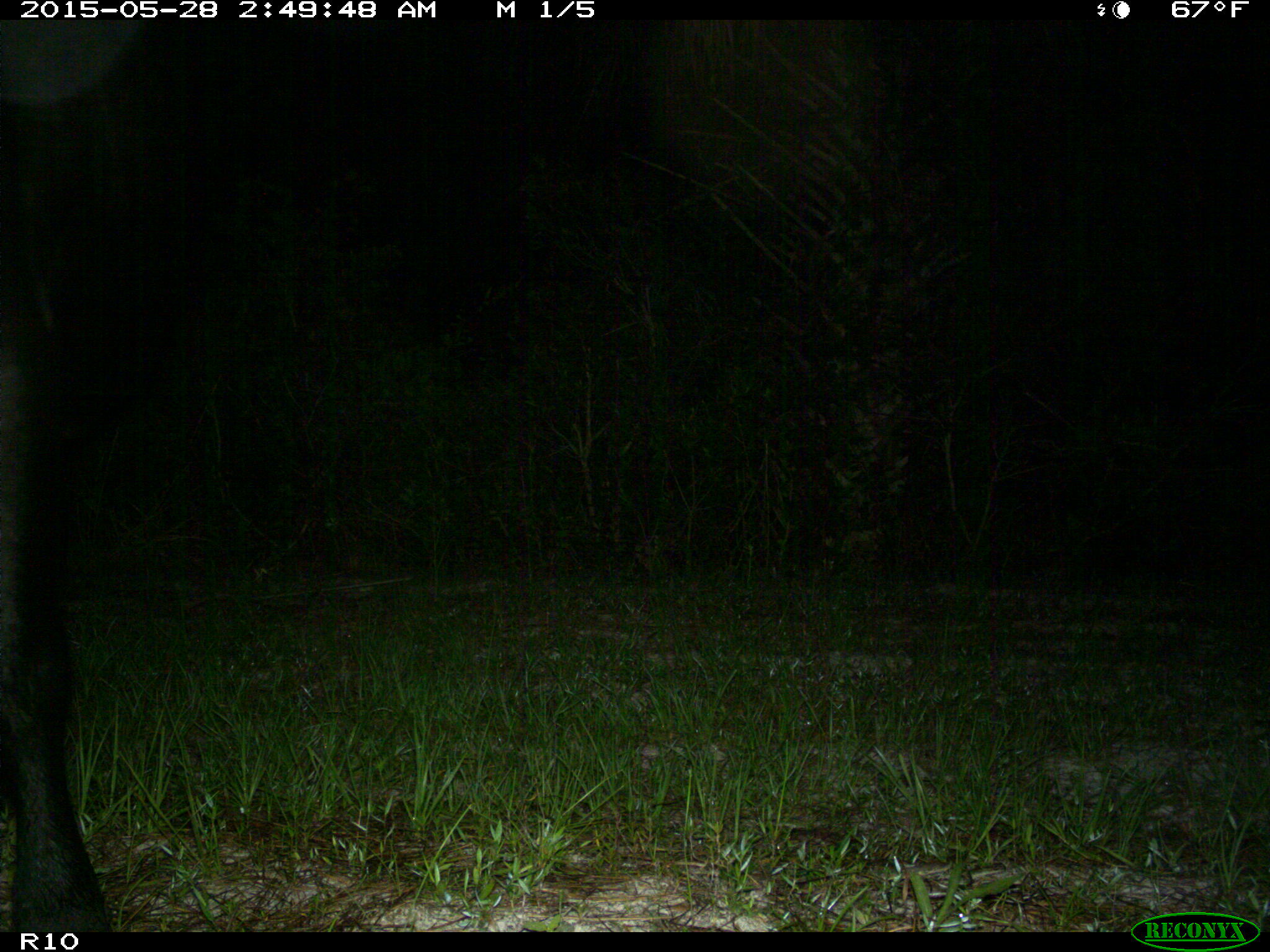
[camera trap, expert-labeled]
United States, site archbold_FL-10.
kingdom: Animalia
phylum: Chordata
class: Mammalia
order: Artiodactyla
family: Bovidae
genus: Bos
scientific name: Bos taurus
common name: domestic cow